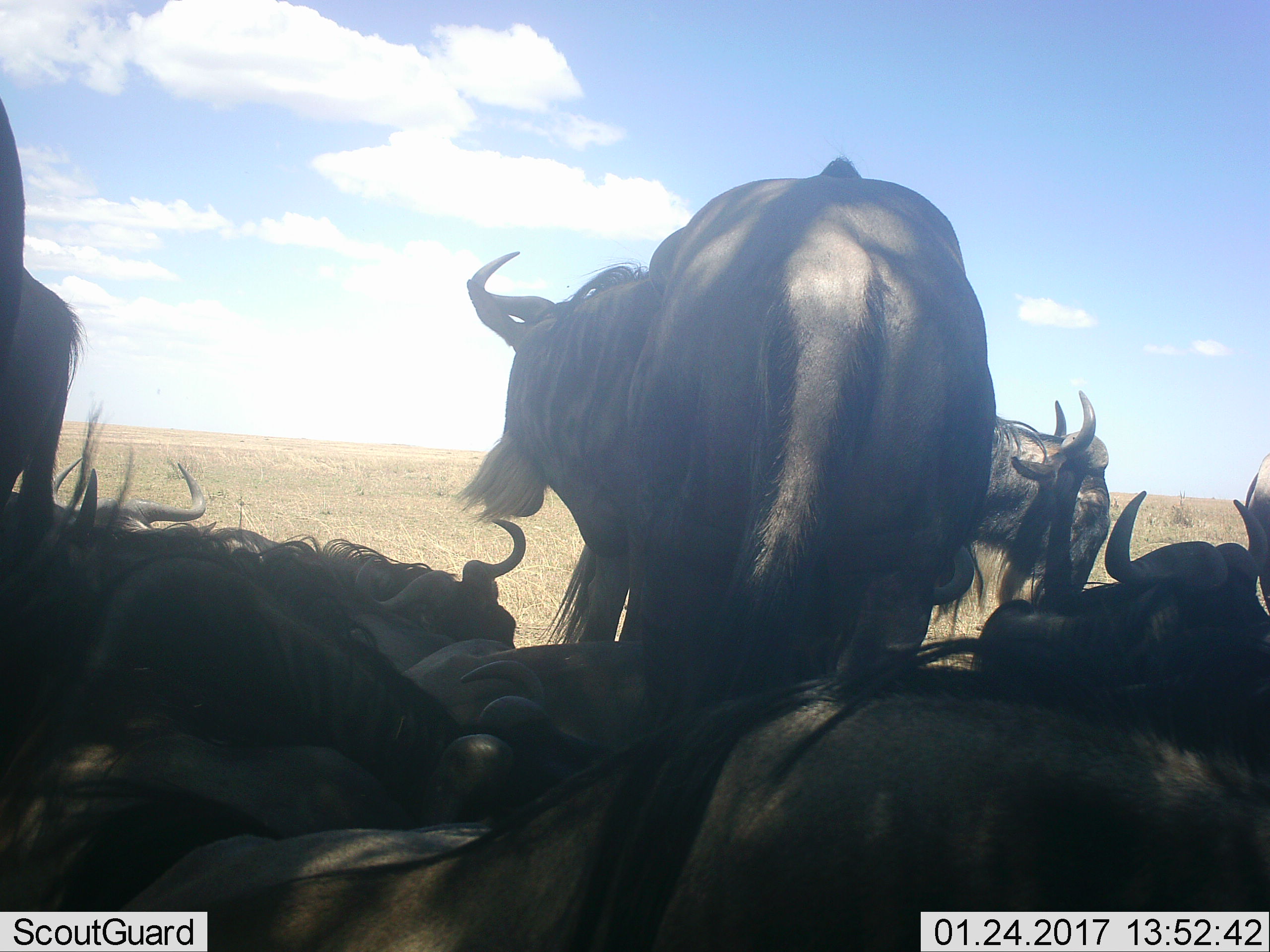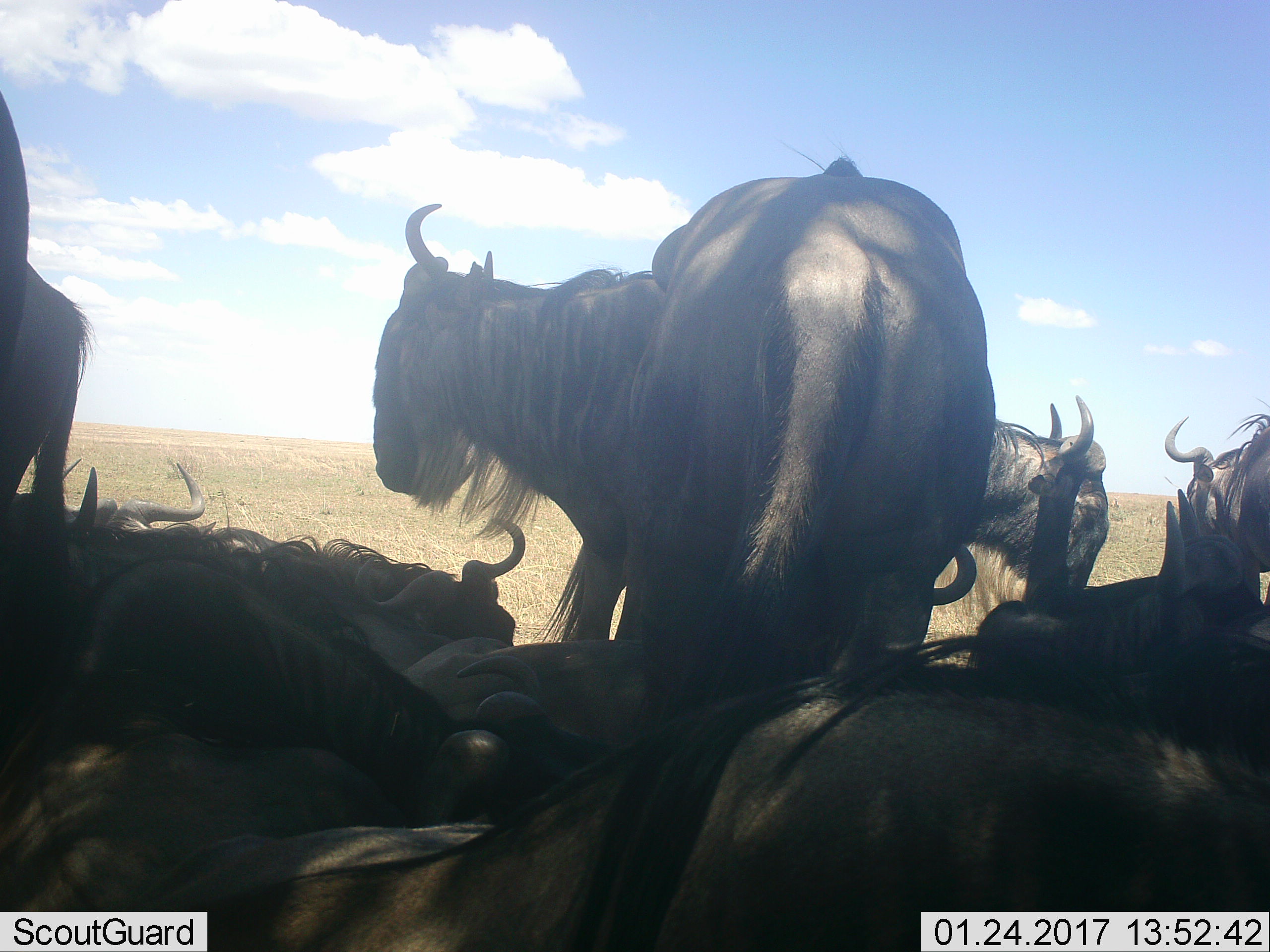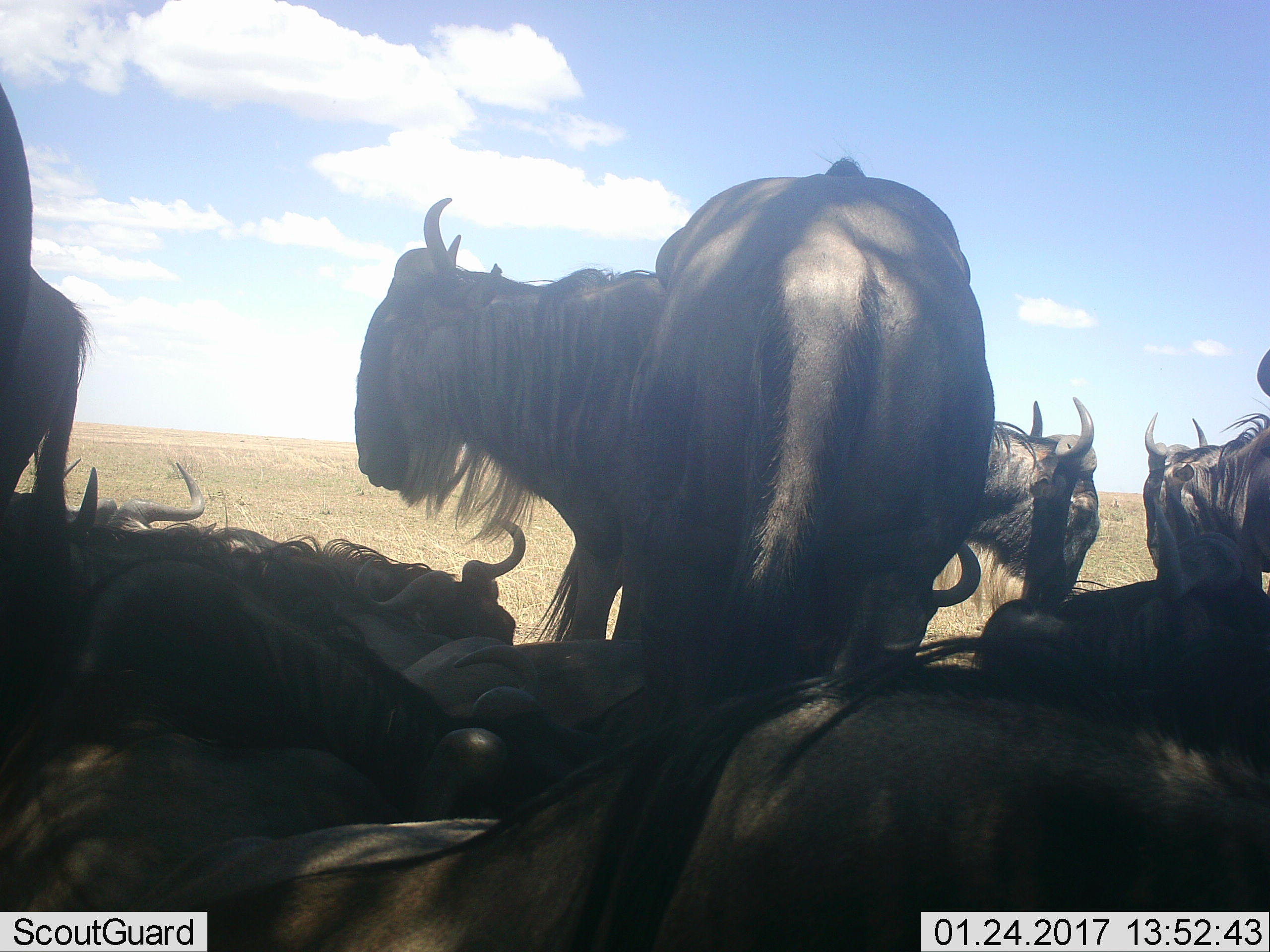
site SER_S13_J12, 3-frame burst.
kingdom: Animalia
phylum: Chordata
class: Mammalia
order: Artiodactyla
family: Bovidae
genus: Connochaetes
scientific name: Connochaetes taurinus taurinus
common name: blue wildebeest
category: wildebeestblue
Wildebeestblue (blue wildebeest) (Connochaetes taurinus taurinus), count 10. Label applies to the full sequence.